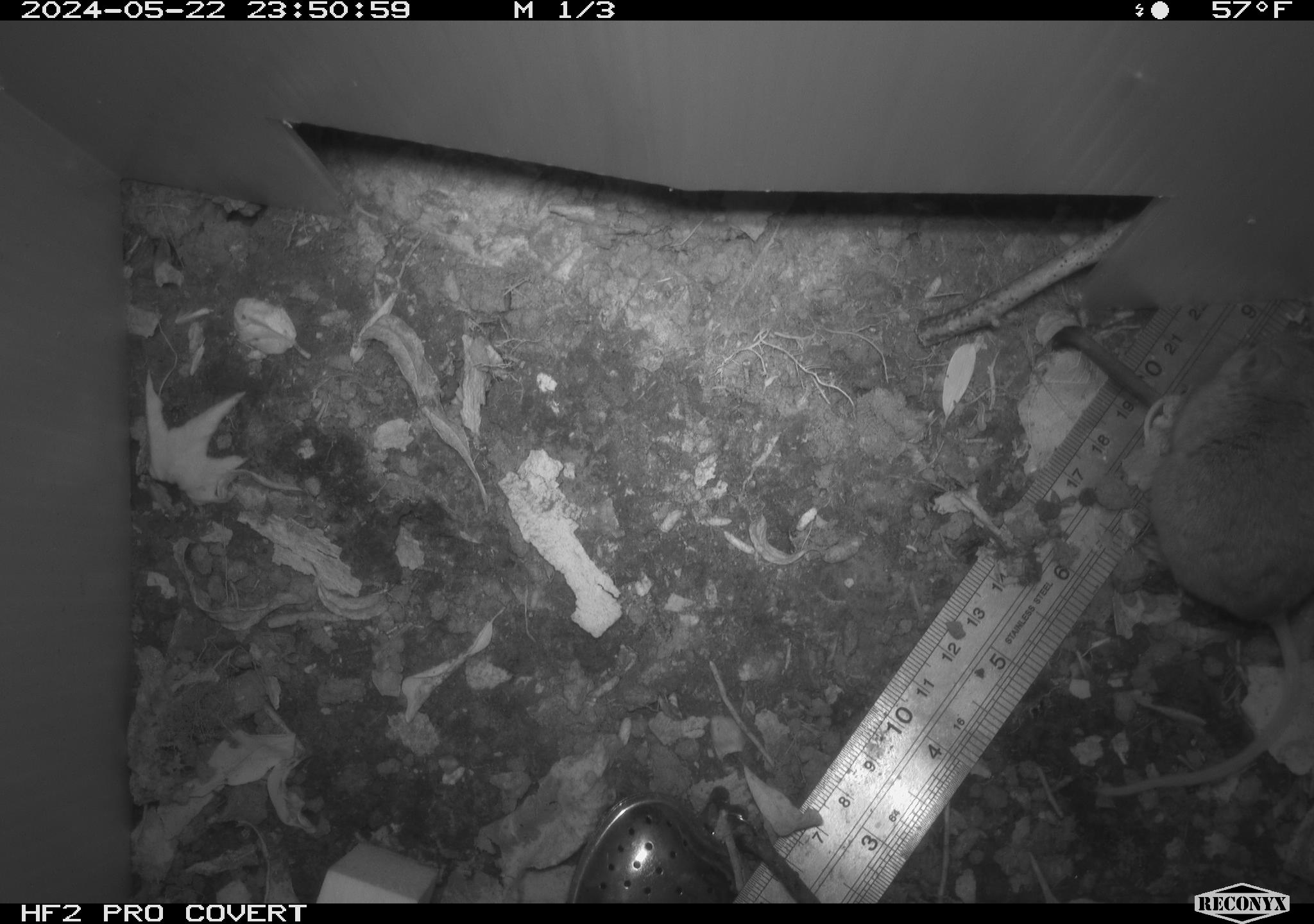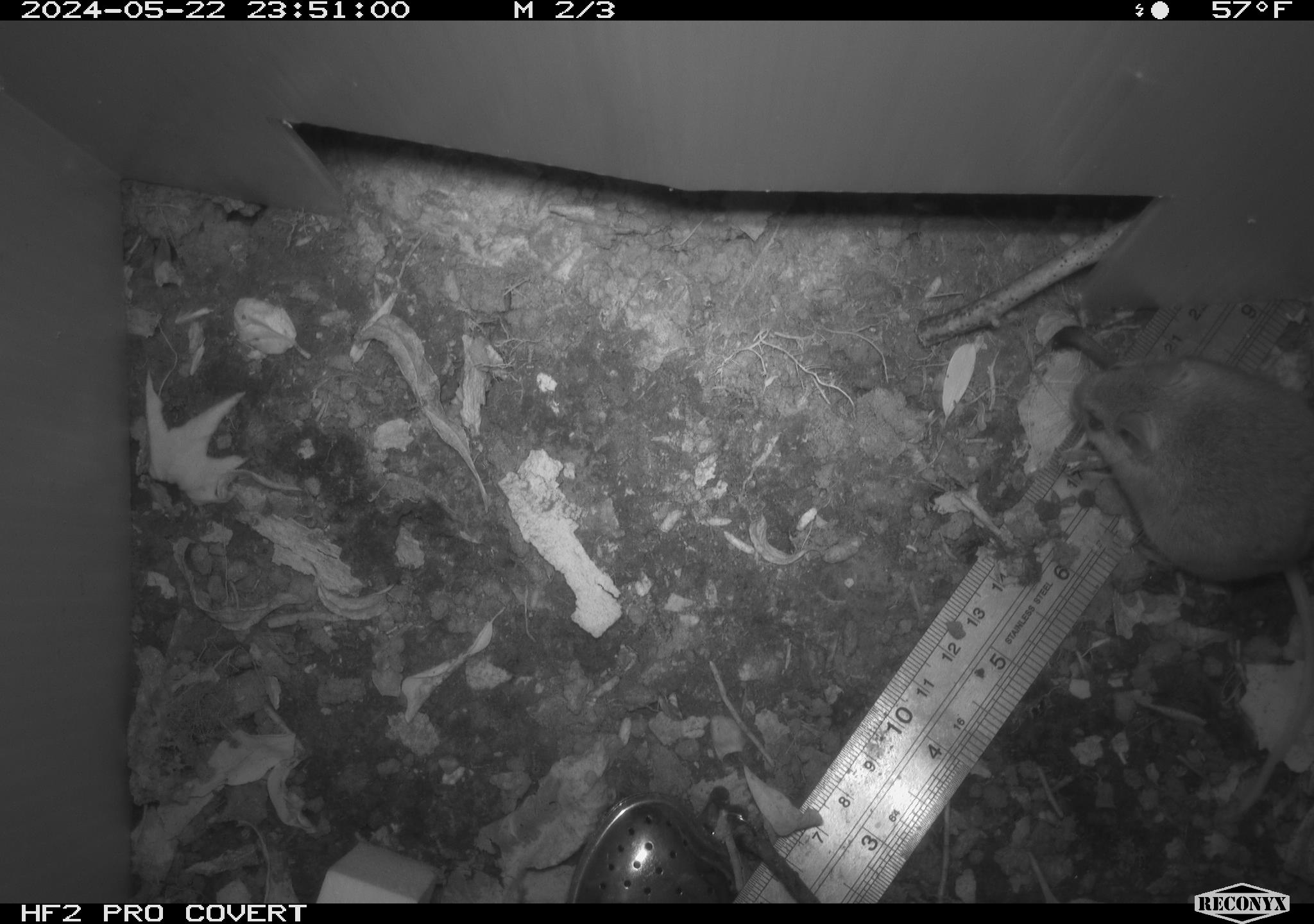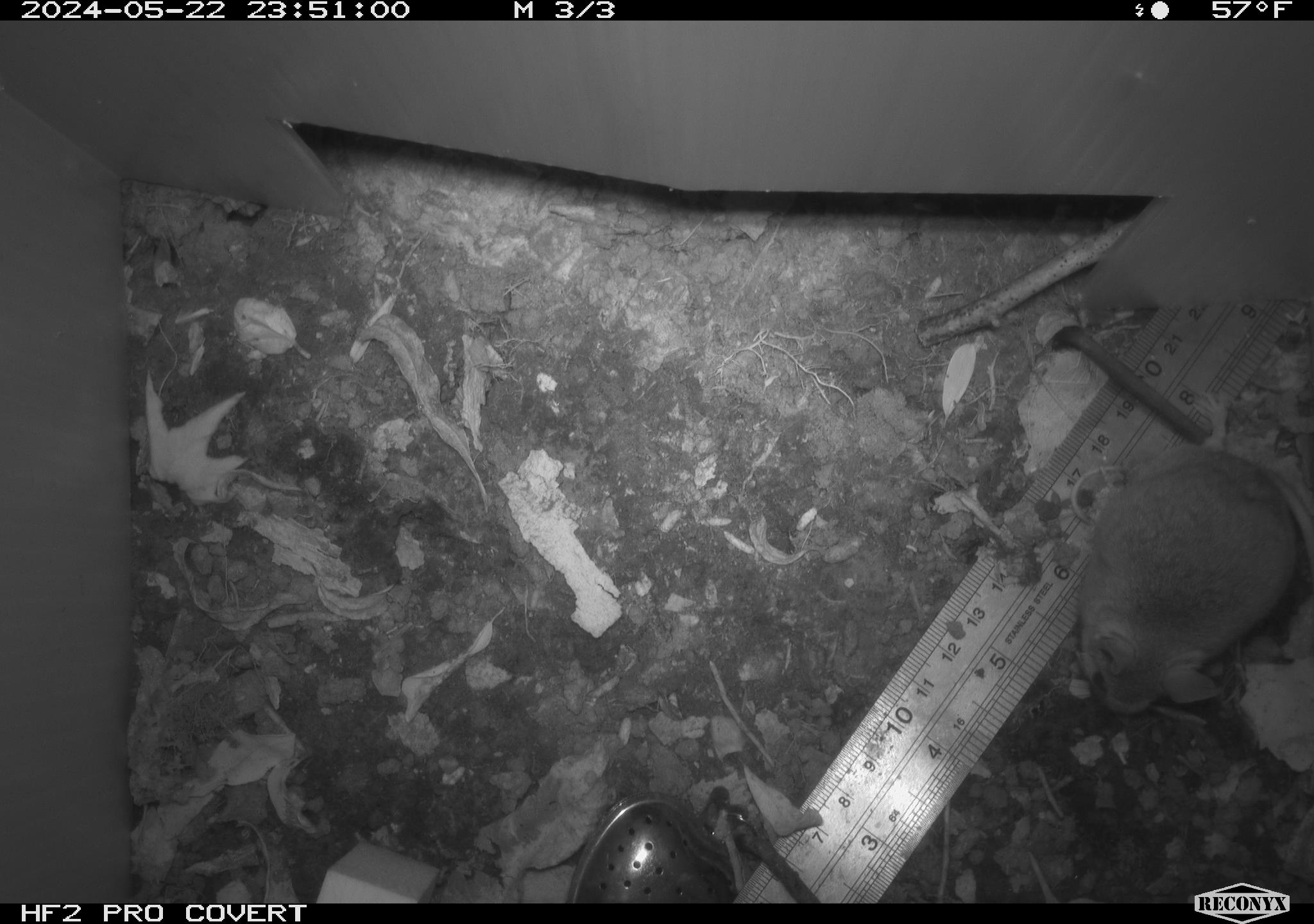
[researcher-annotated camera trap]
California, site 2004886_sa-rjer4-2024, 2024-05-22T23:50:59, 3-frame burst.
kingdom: Animalia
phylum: Chordata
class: Mammalia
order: Rodentia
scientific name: Rodentia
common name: mouse species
Mouse species (Rodentia).